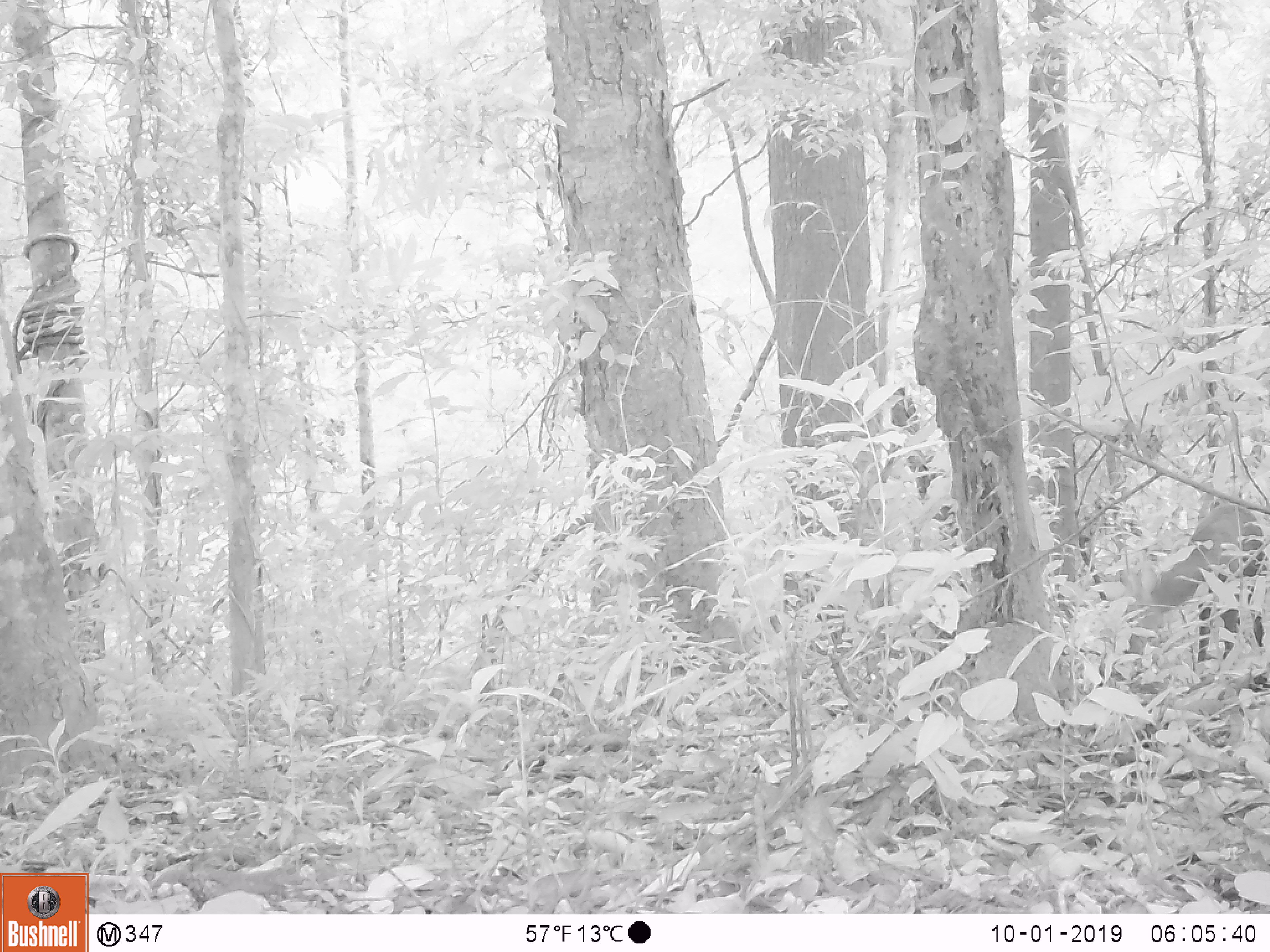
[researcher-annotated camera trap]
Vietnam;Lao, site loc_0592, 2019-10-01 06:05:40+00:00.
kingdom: Animalia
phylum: Chordata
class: Mammalia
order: Artiodactyla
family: Cervidae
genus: Muntiacus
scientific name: Muntiacus rooseveltorum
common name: roosevelt's muntjac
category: roosevelts muntjac group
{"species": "roosevelts muntjac group (roosevelt's muntjac) (Muntiacus rooseveltorum)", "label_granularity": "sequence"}